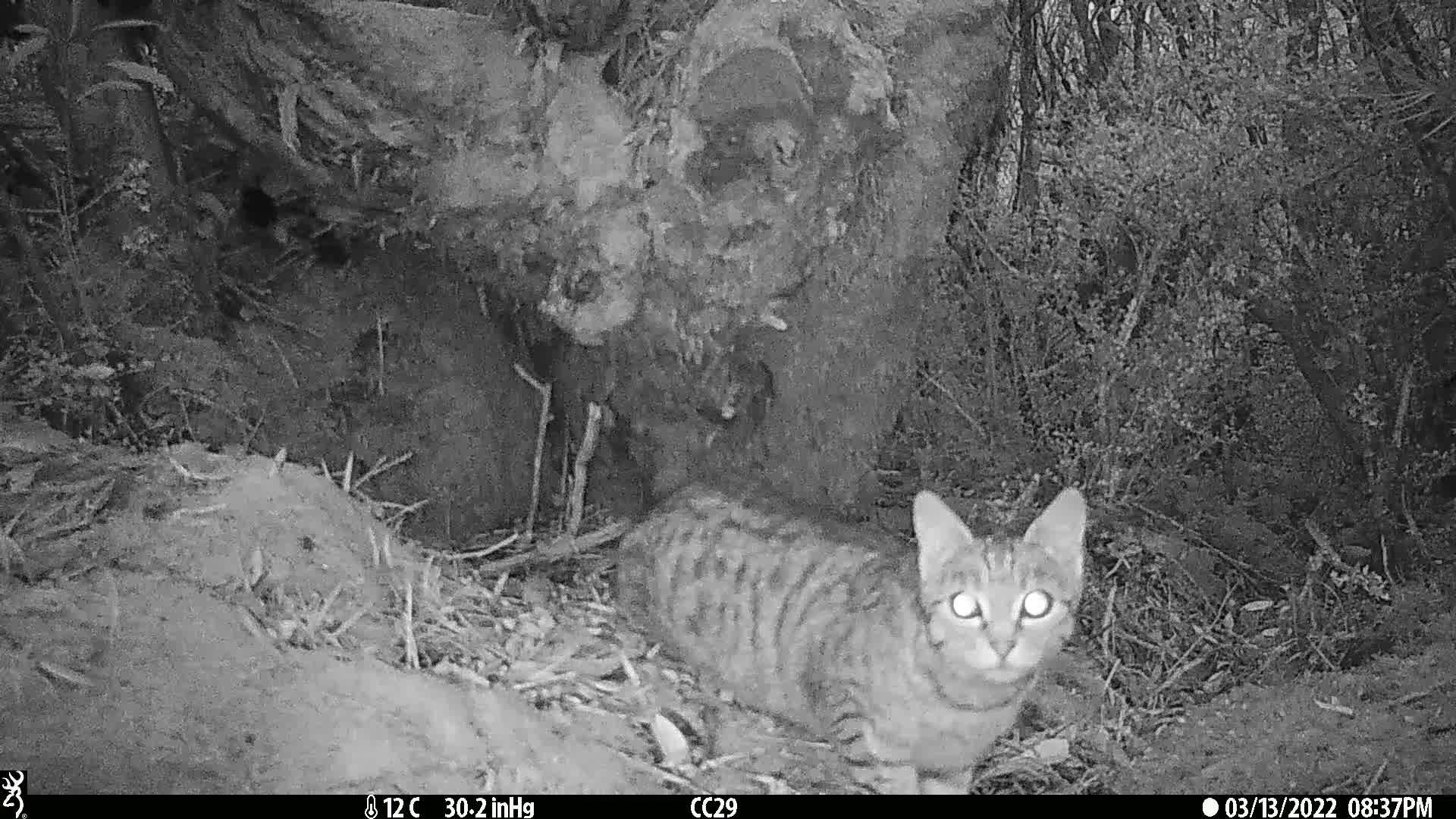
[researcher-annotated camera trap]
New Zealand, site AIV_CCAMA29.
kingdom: Animalia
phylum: Chordata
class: Mammalia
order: Carnivora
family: Felidae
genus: Felis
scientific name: Felis catus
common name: domestic cat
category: cat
Cat (domestic cat) (Felis catus).